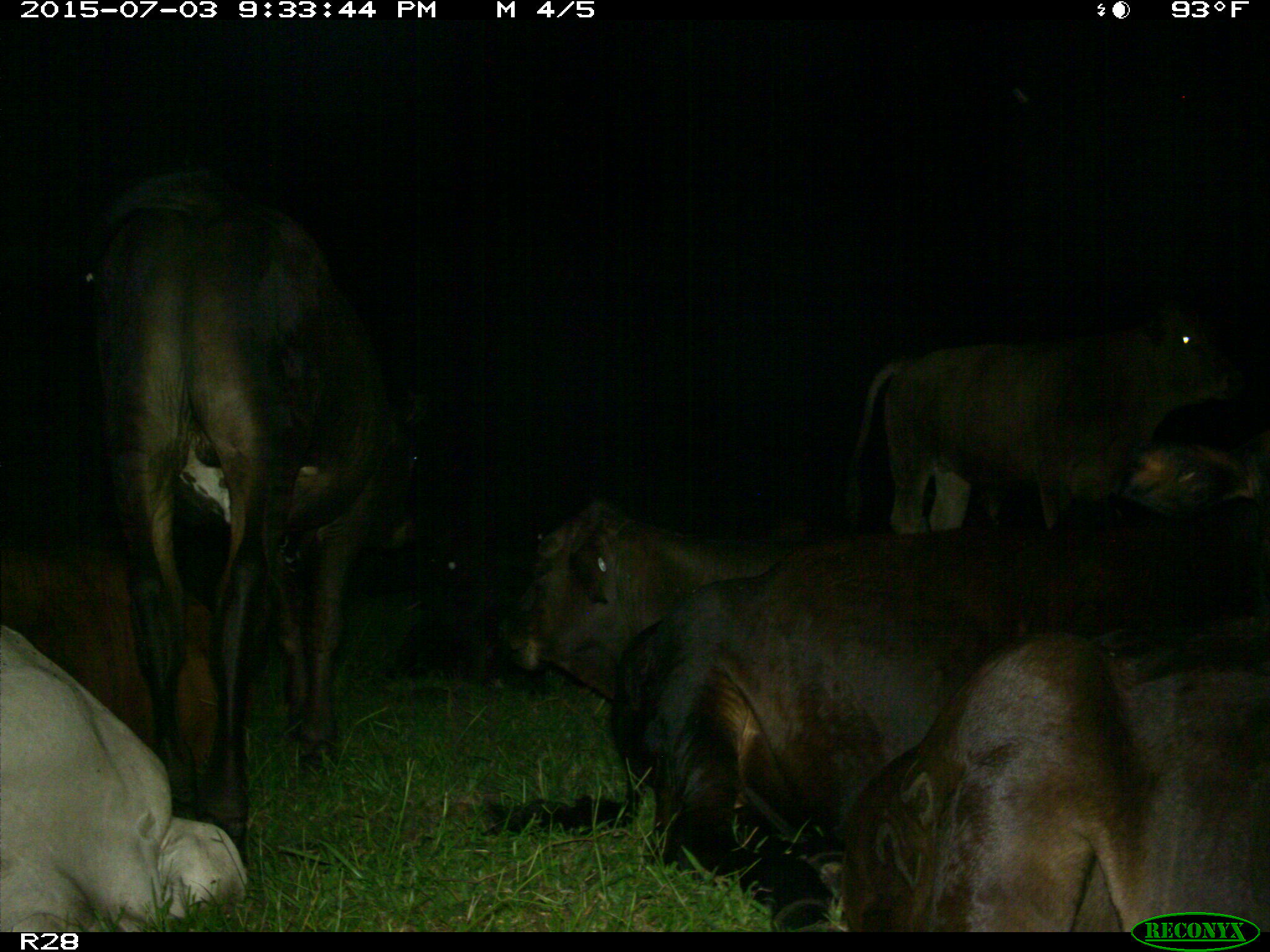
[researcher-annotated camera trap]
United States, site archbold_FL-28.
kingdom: Animalia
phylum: Chordata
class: Mammalia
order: Artiodactyla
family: Bovidae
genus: Bos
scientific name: Bos taurus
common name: domestic cow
Bos taurus (domestic cow).